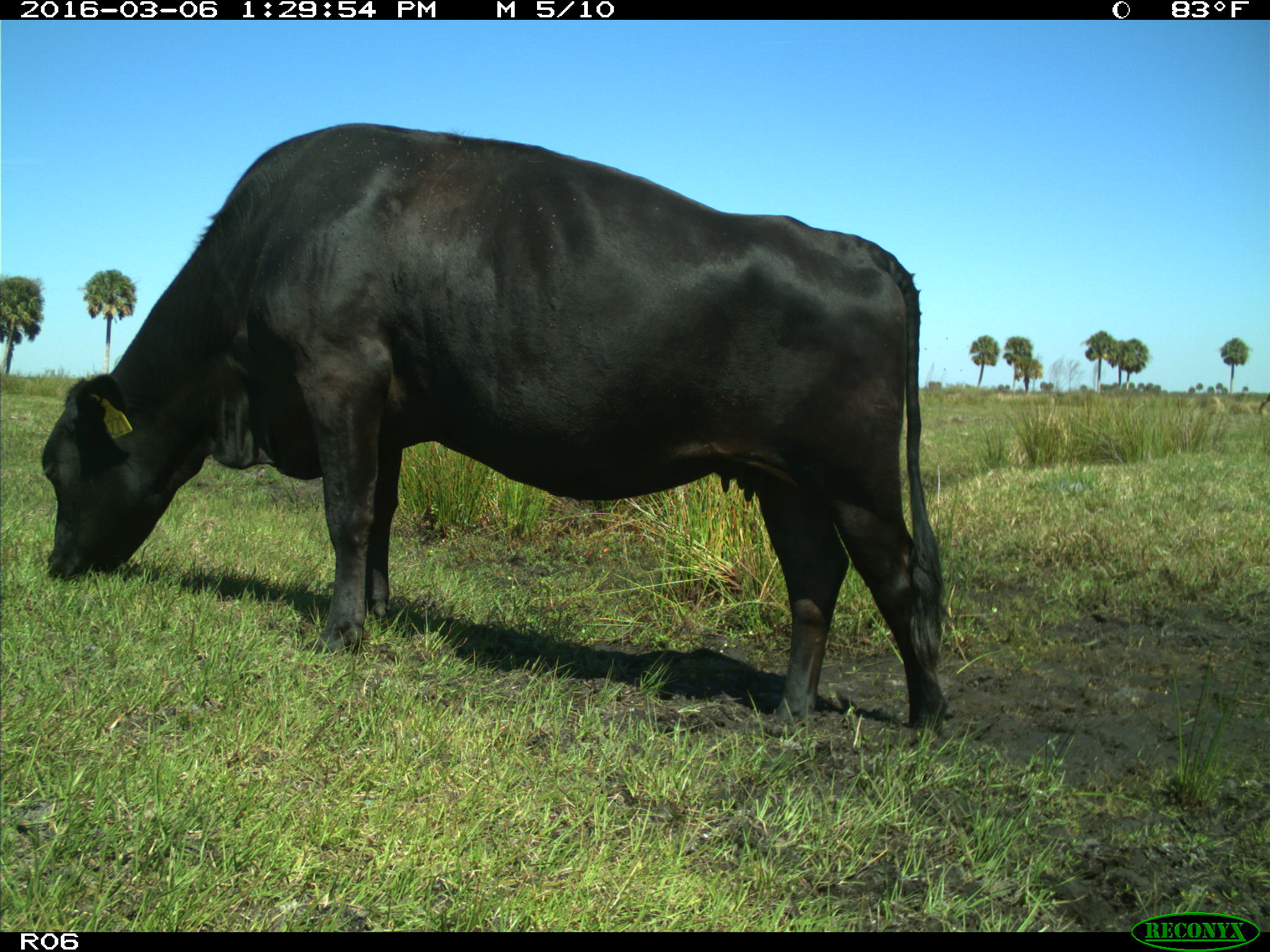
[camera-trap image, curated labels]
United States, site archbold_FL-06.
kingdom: Animalia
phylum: Chordata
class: Mammalia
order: Artiodactyla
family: Bovidae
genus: Bos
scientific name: Bos taurus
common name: domestic cow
Bos taurus (domestic cow).